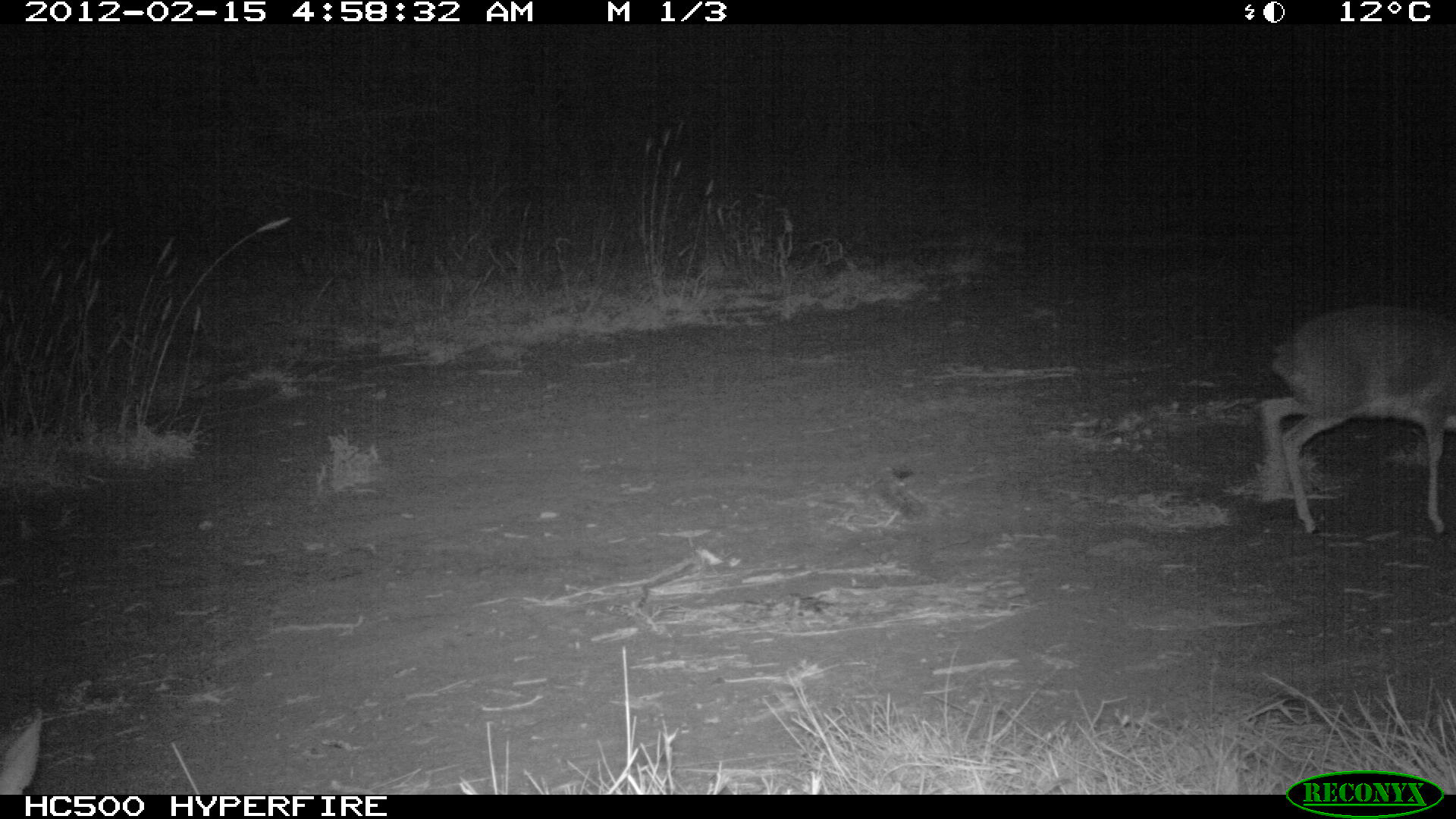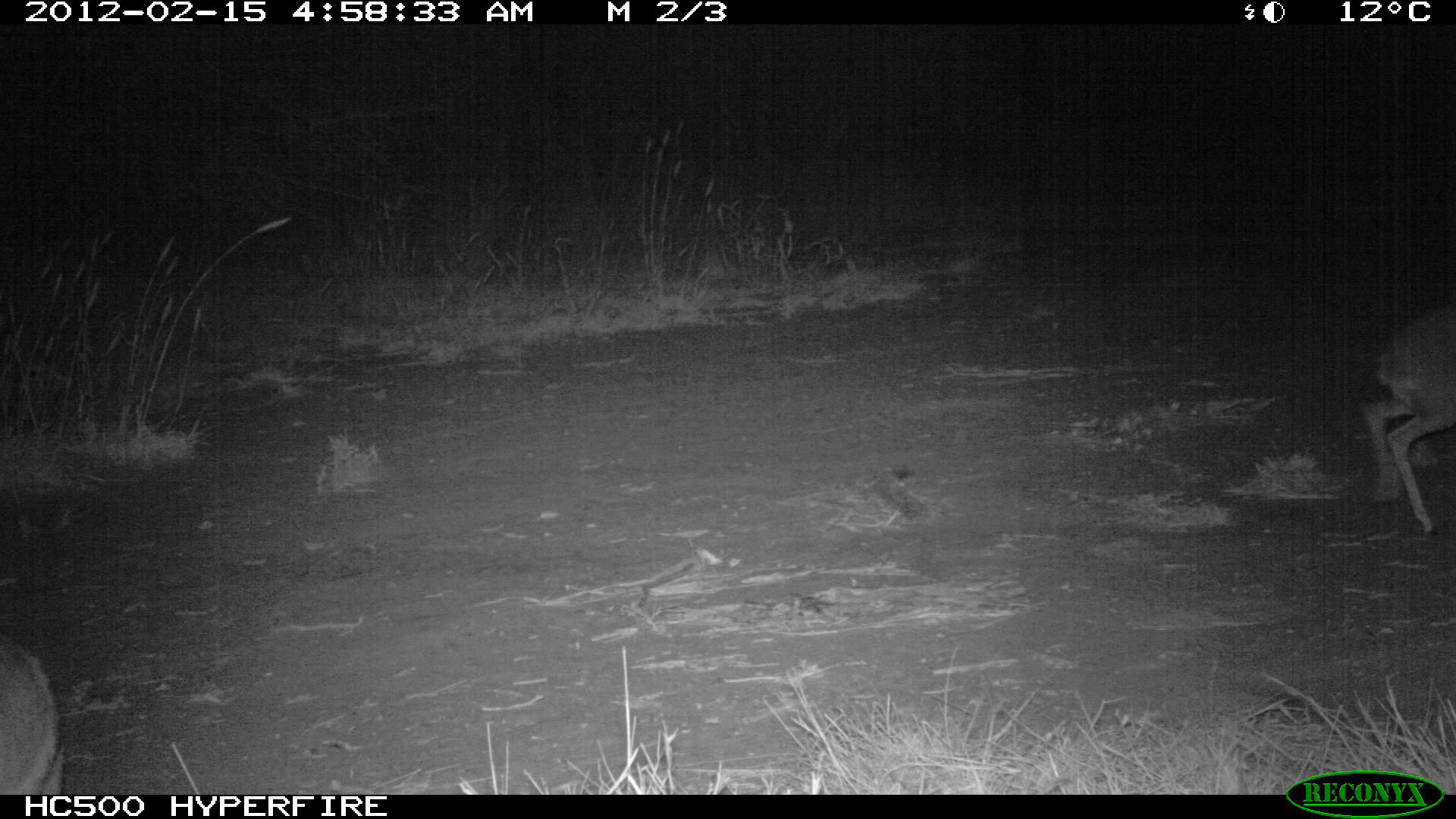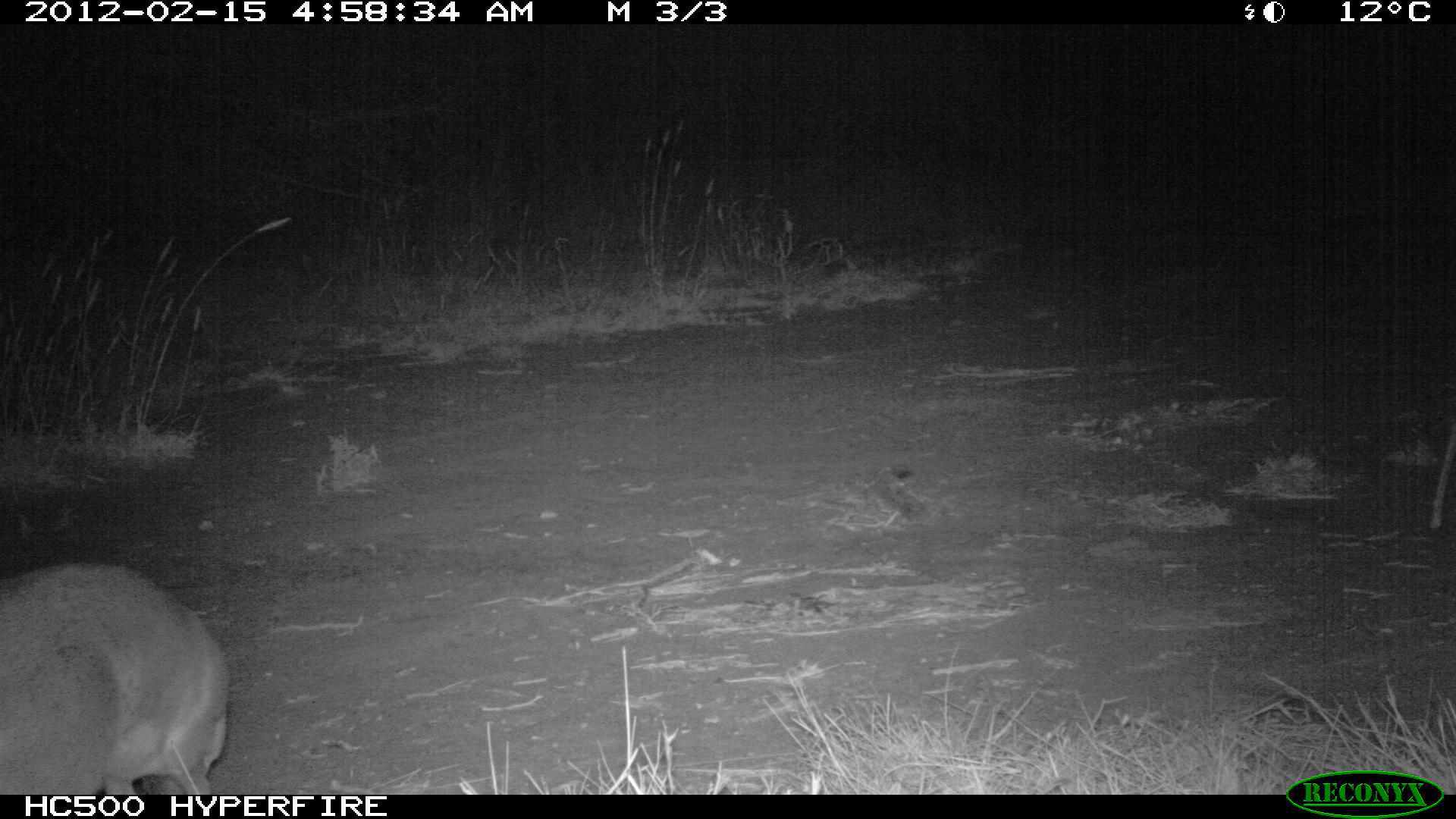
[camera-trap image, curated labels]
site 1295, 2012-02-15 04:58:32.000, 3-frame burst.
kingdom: Animalia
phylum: Chordata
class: Mammalia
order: Artiodactyla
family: Bovidae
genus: Madoqua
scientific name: Madoqua guentheri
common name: günther's dik-dik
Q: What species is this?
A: Madoqua guentheri (günther's dik-dik).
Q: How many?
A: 2.